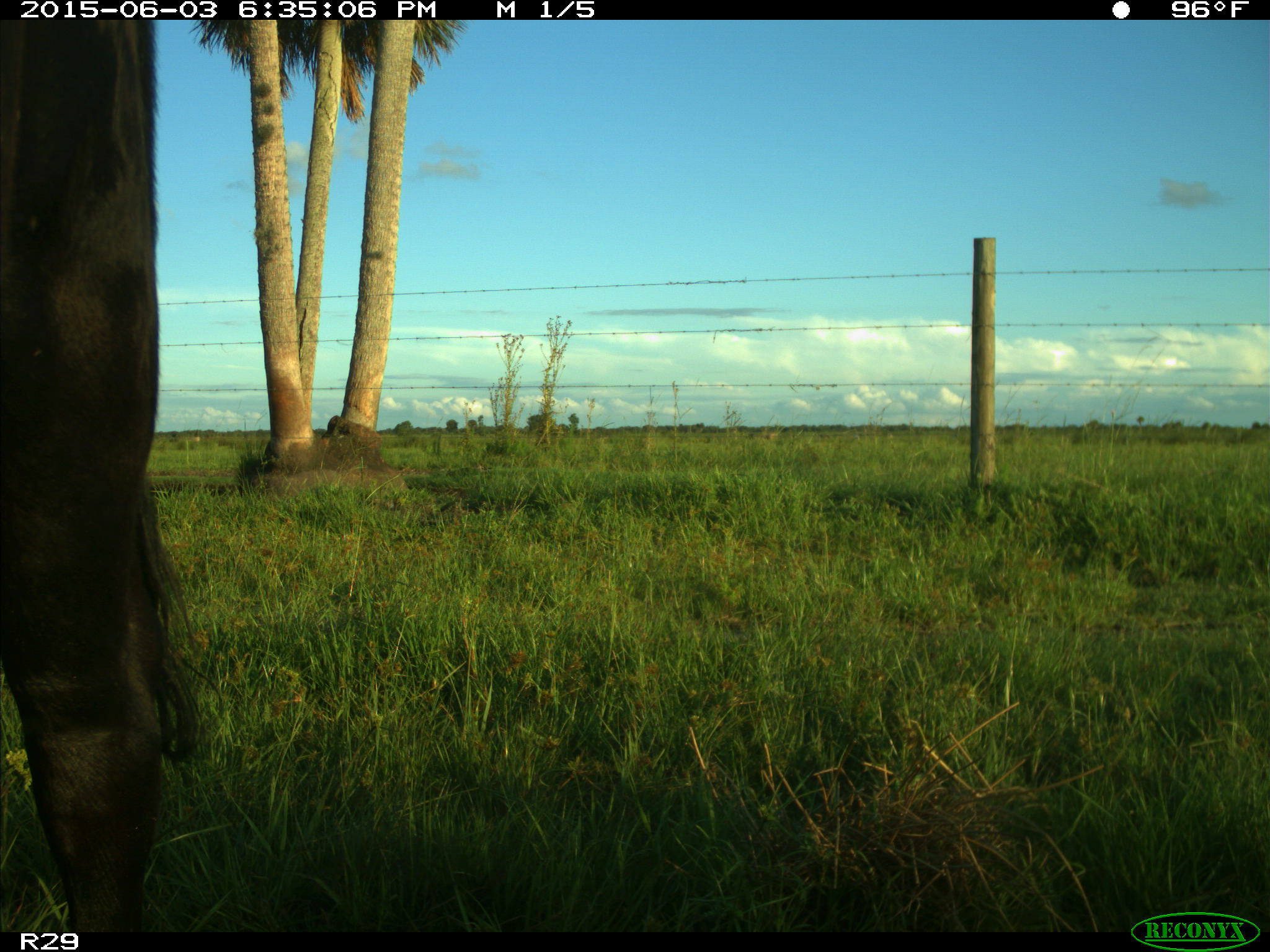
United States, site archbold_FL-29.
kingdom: Animalia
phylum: Chordata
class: Mammalia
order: Artiodactyla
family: Bovidae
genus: Bos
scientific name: Bos taurus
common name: domestic cow